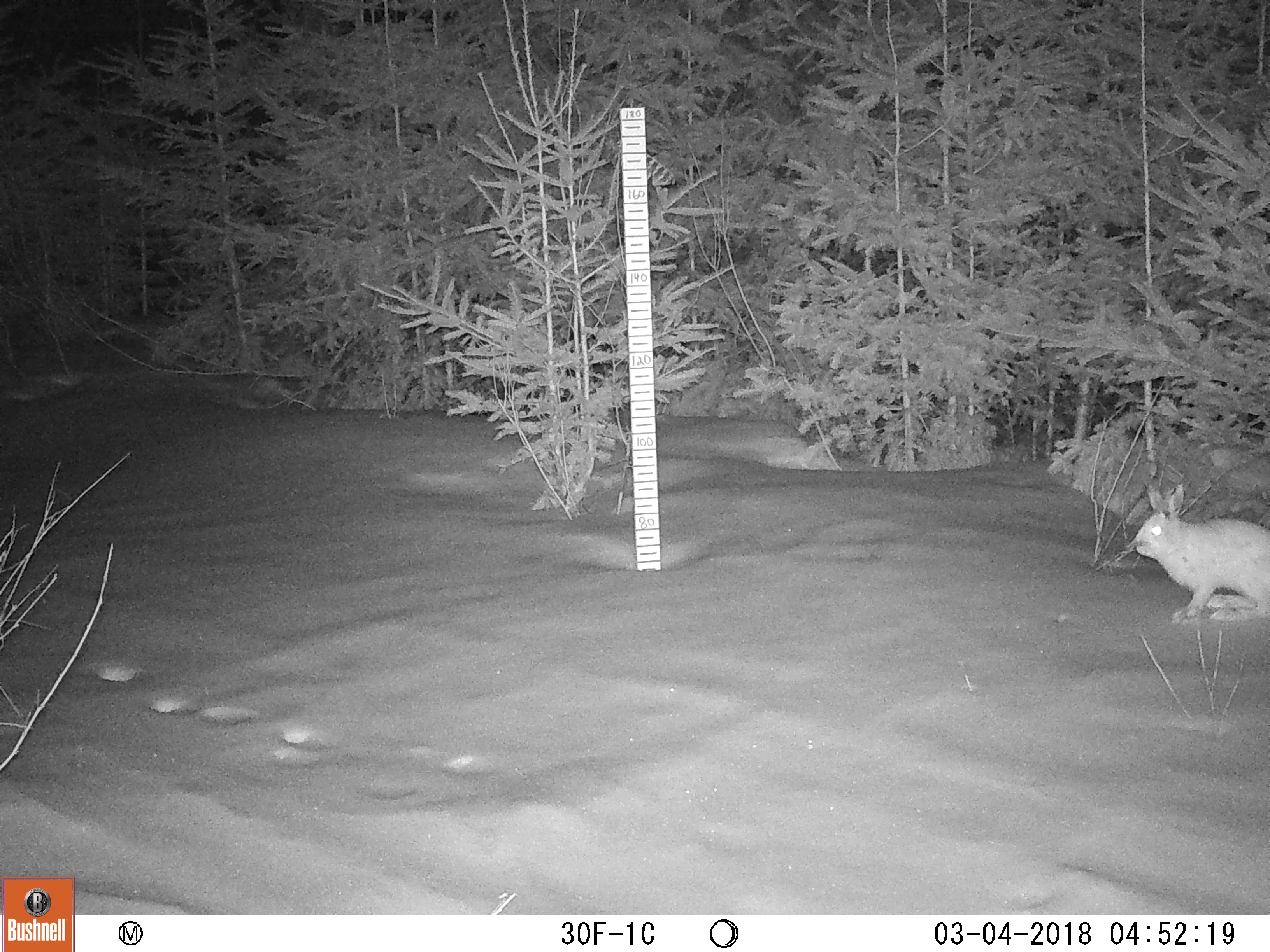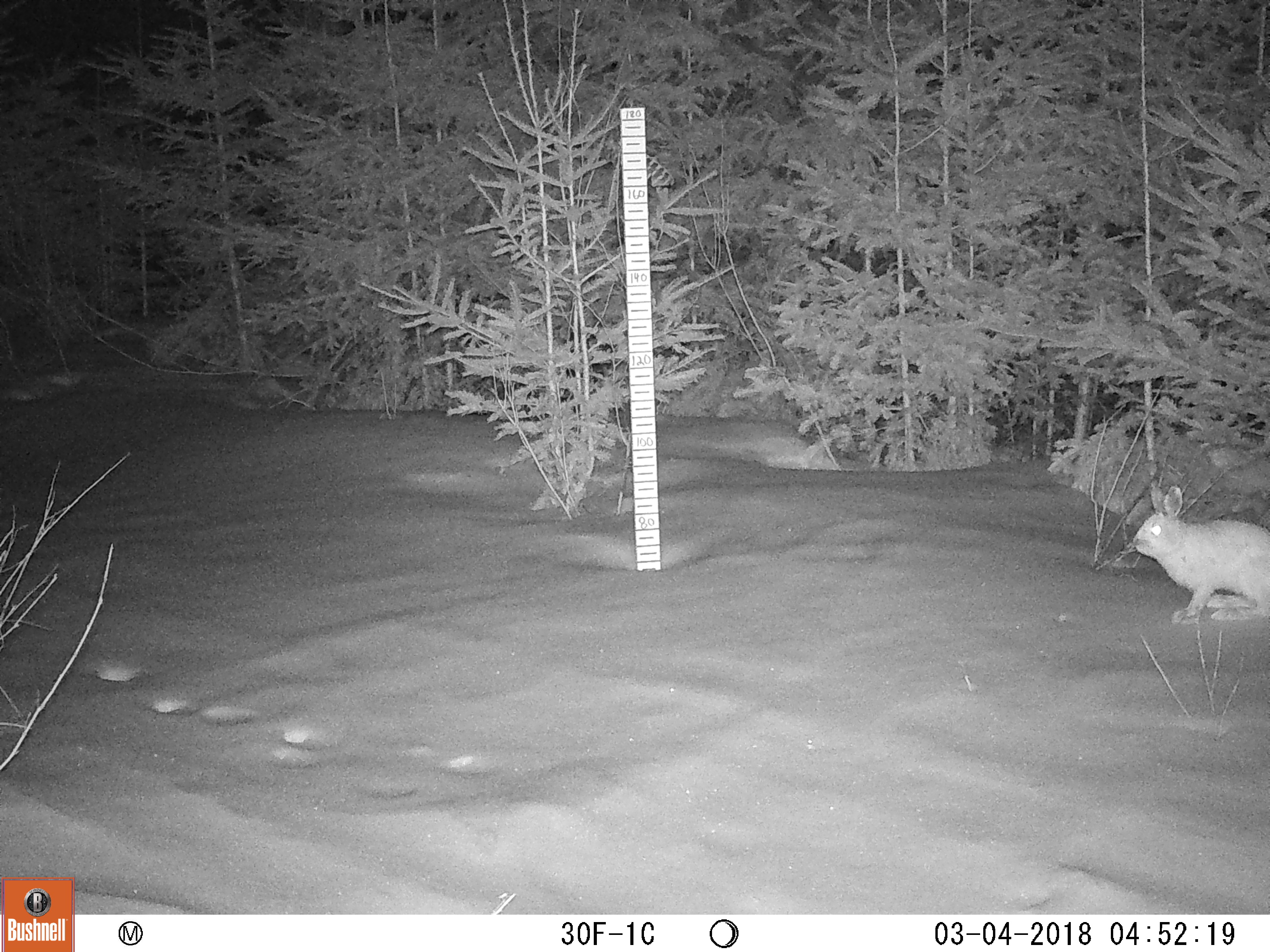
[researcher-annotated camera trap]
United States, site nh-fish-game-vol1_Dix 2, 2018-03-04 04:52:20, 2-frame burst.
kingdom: Animalia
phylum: Chordata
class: Mammalia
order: Lagomorpha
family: Leporidae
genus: Lepus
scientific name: Lepus americanus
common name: snowshoe hare